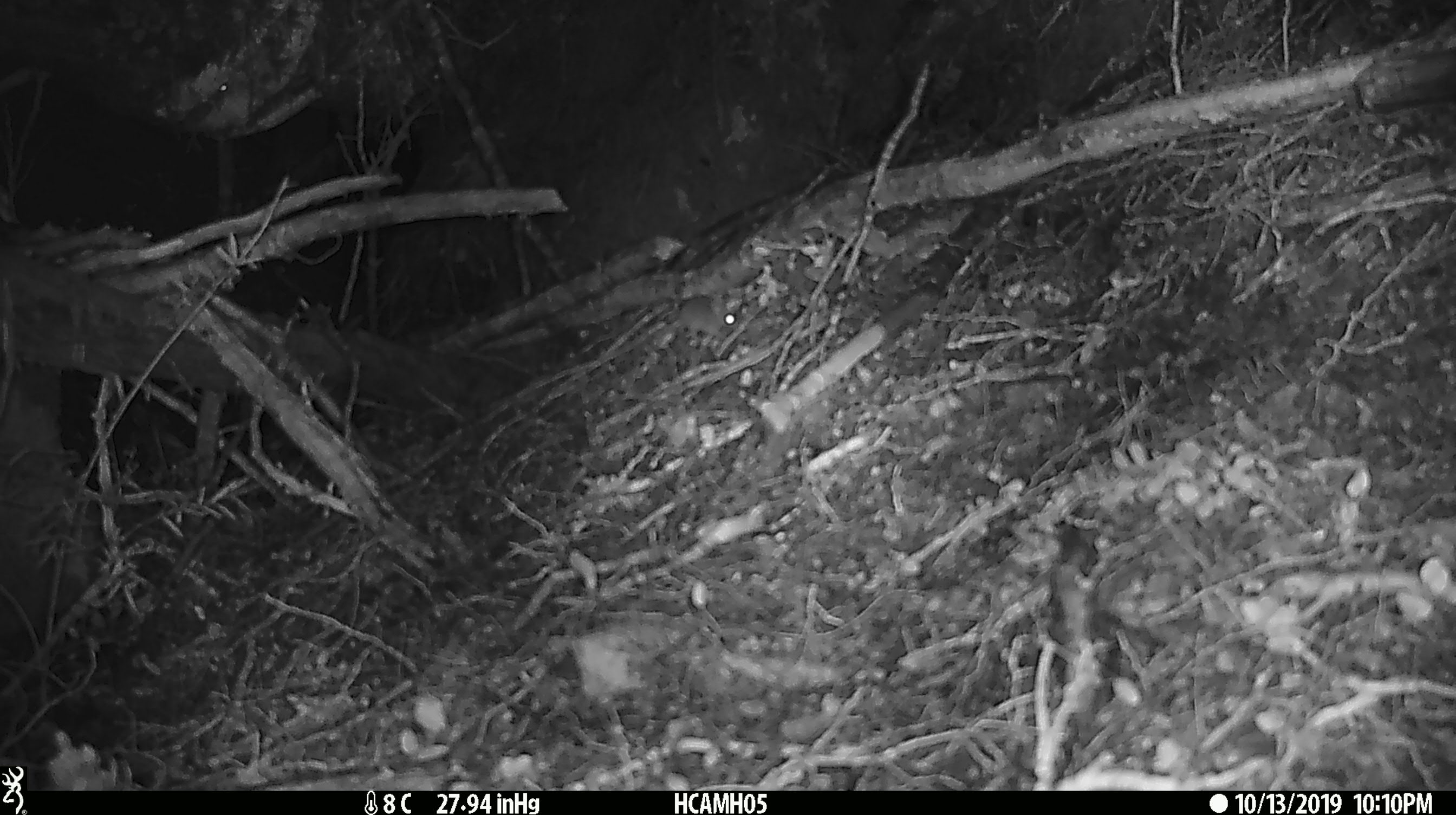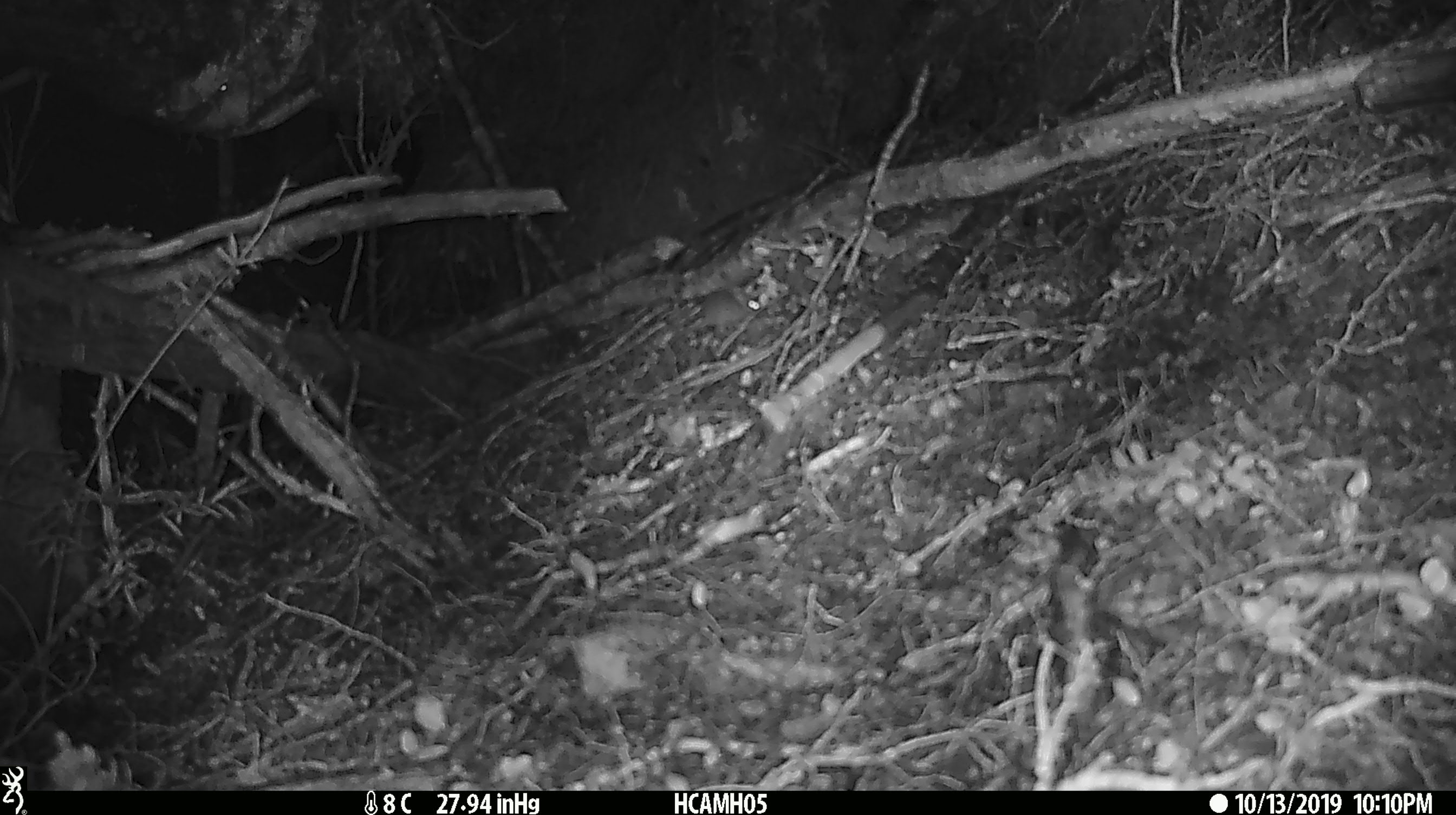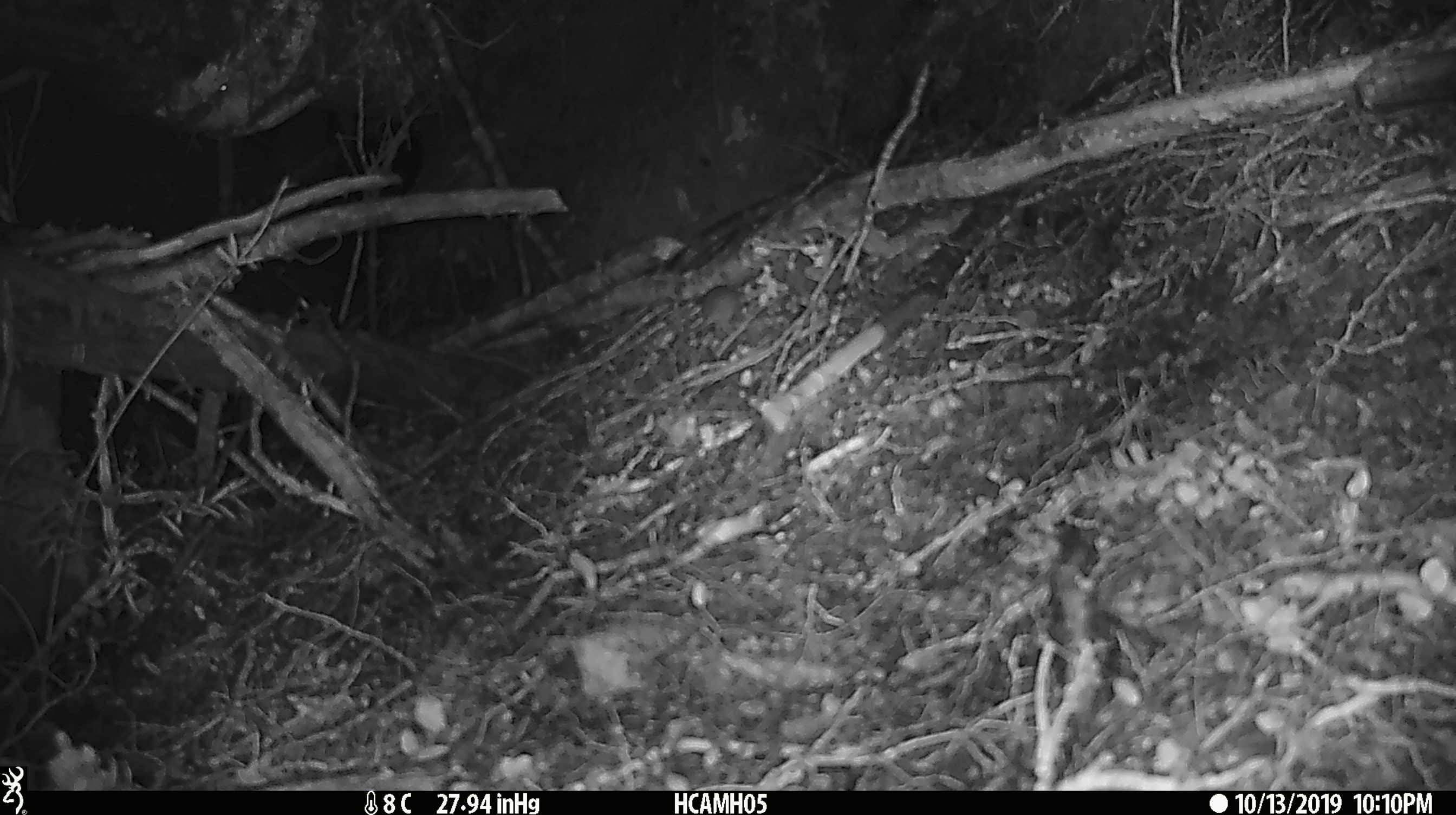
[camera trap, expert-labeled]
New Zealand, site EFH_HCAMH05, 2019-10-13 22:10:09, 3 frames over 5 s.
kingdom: Animalia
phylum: Chordata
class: Mammalia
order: Rodentia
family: Muridae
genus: Mus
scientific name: Mus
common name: mouse